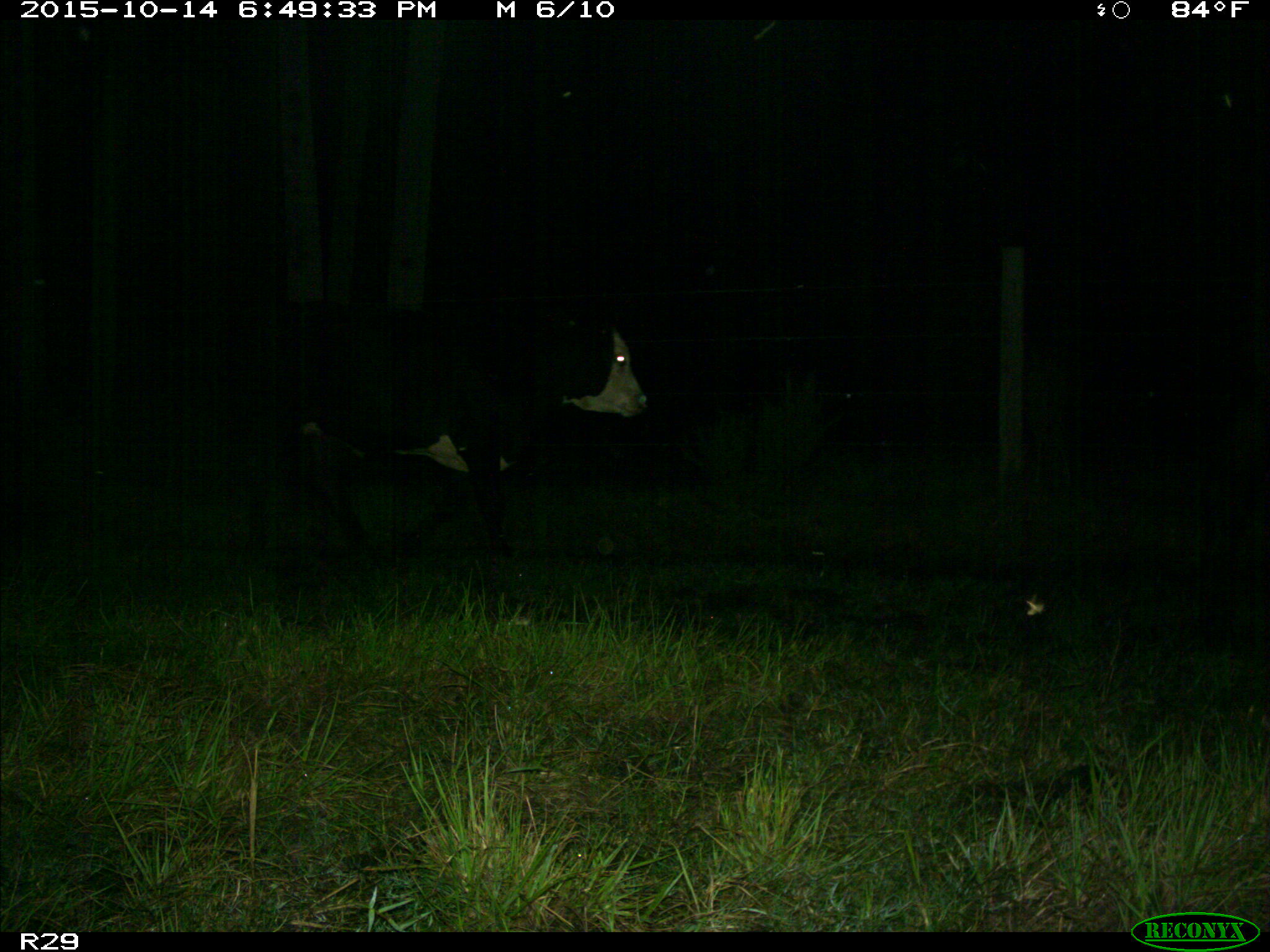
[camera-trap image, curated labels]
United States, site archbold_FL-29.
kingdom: Animalia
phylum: Chordata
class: Mammalia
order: Artiodactyla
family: Bovidae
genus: Bos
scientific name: Bos taurus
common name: domestic cow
Bos taurus (domestic cow).